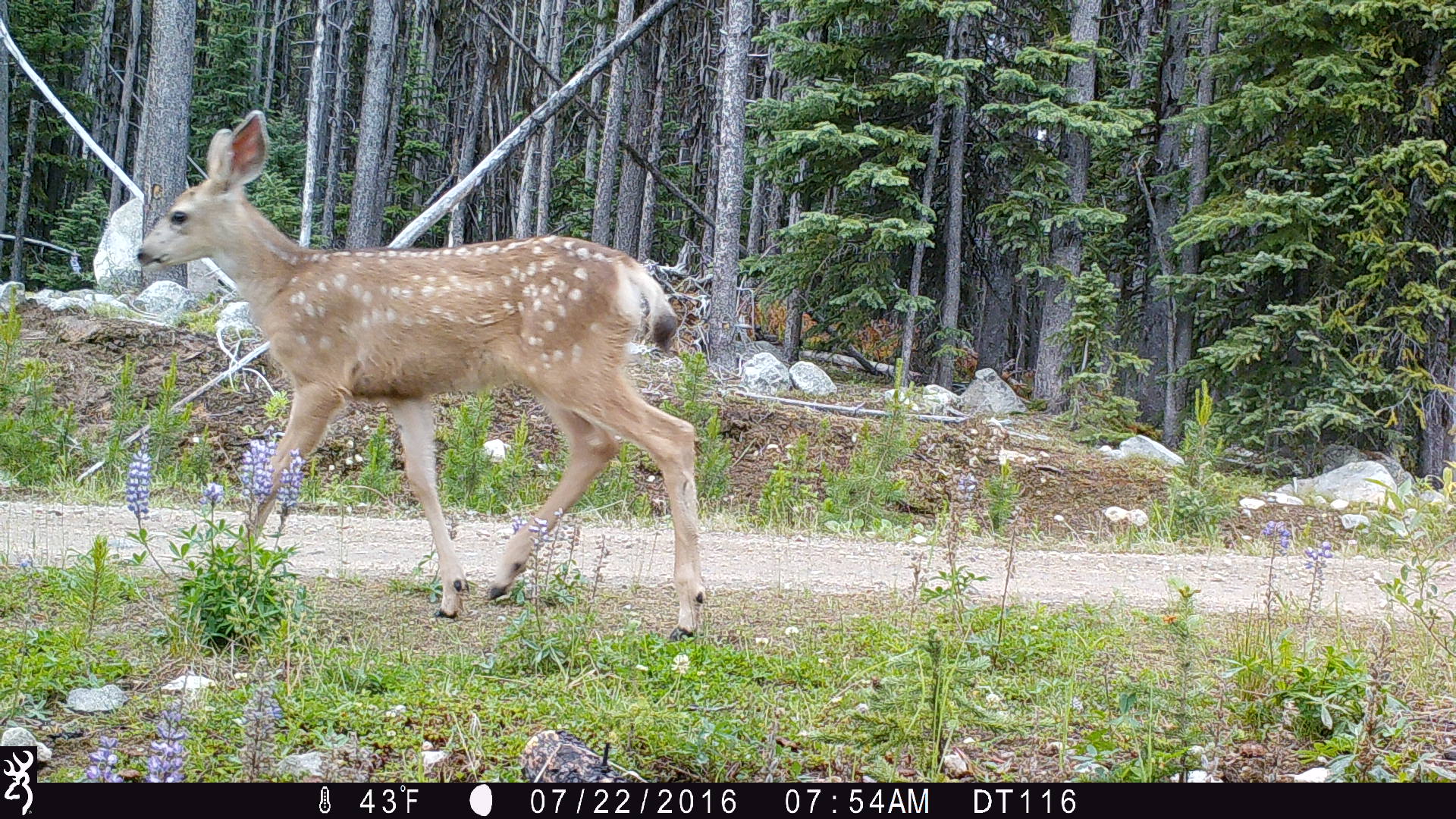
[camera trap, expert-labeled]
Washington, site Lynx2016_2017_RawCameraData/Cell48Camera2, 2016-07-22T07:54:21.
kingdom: Animalia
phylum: Chordata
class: Mammalia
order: Artiodactyla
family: Cervidae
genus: Odocoileus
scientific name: Odocoileus hemionus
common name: mule deer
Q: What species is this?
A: Odocoileus hemionus (mule deer).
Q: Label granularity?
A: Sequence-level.